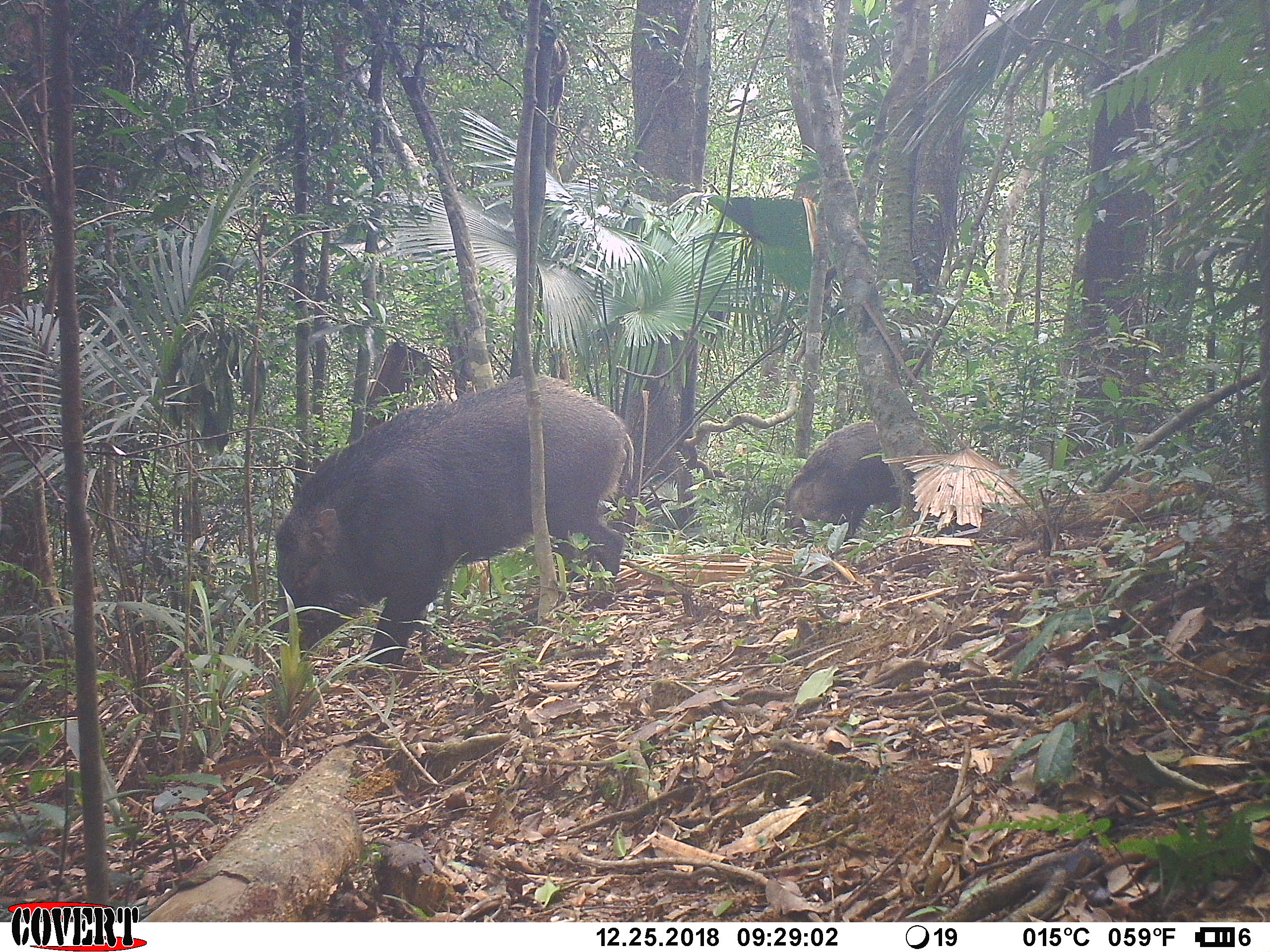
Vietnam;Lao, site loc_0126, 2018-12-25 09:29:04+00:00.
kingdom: Animalia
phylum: Chordata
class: Mammalia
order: Artiodactyla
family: Suidae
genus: Sus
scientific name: Sus scrofa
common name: eurasian wild pig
Eurasian wild pig (Sus scrofa). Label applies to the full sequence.